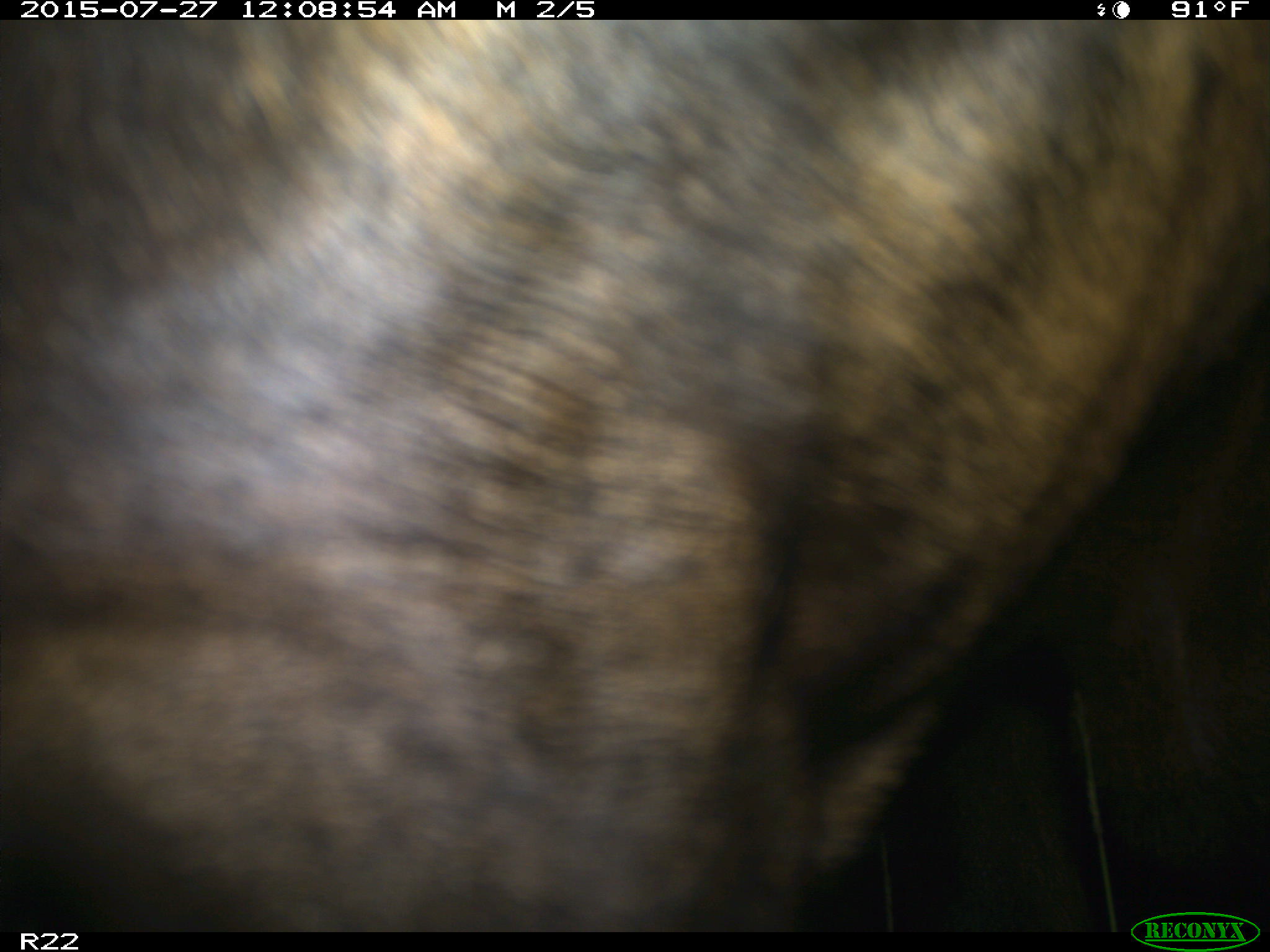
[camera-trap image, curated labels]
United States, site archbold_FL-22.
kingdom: Animalia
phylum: Chordata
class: Mammalia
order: Artiodactyla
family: Bovidae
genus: Bos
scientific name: Bos taurus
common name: domestic cow